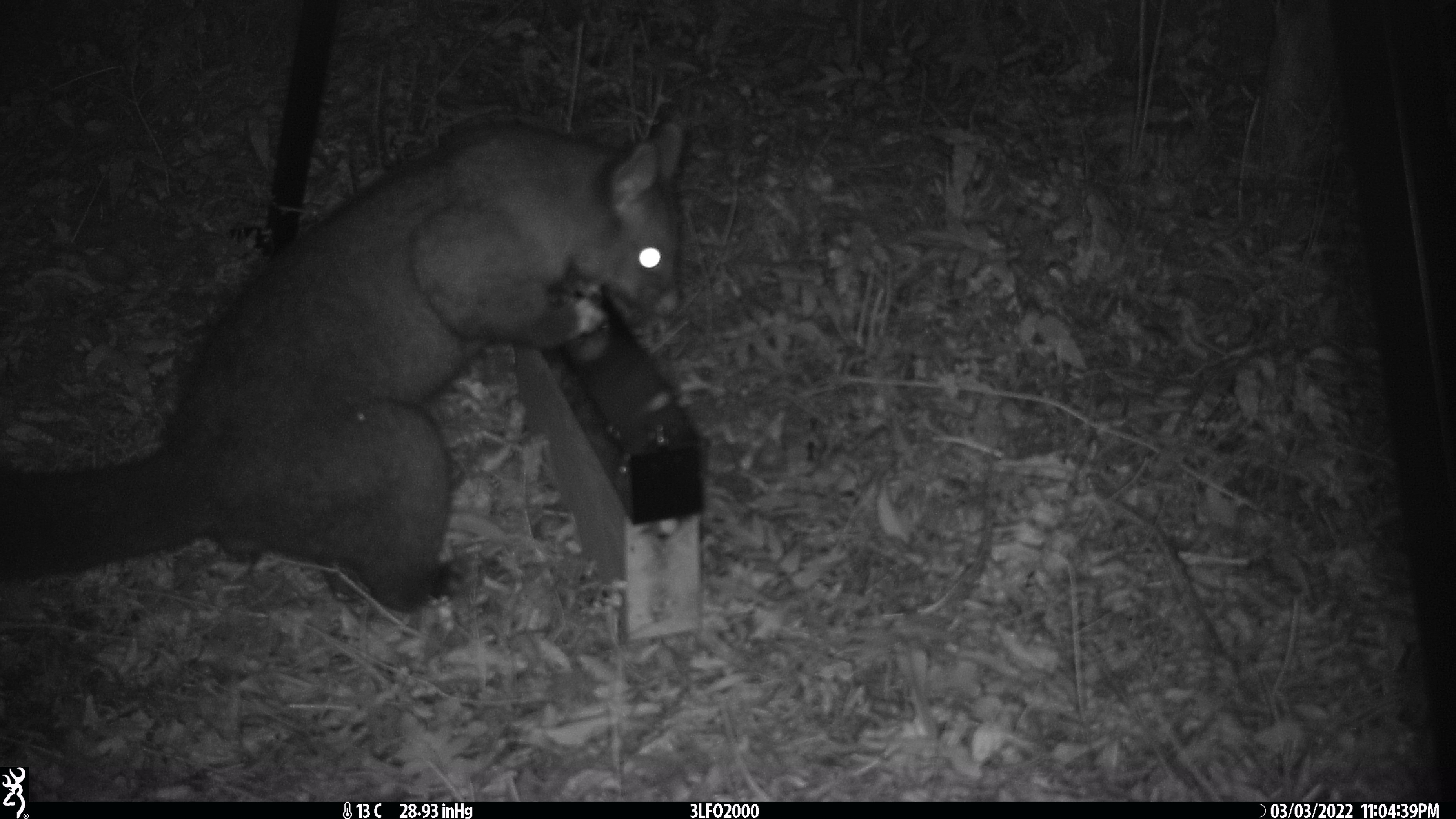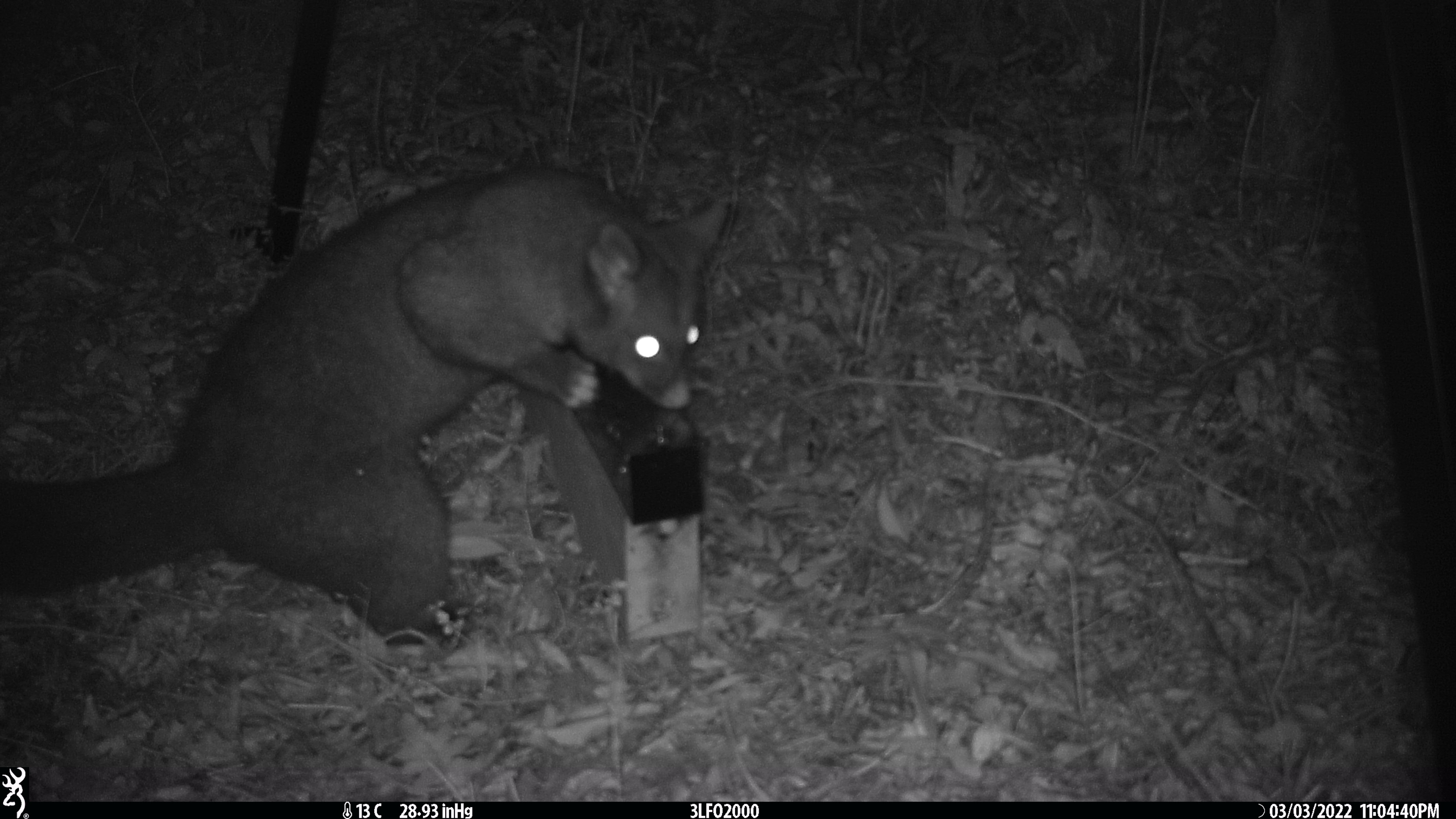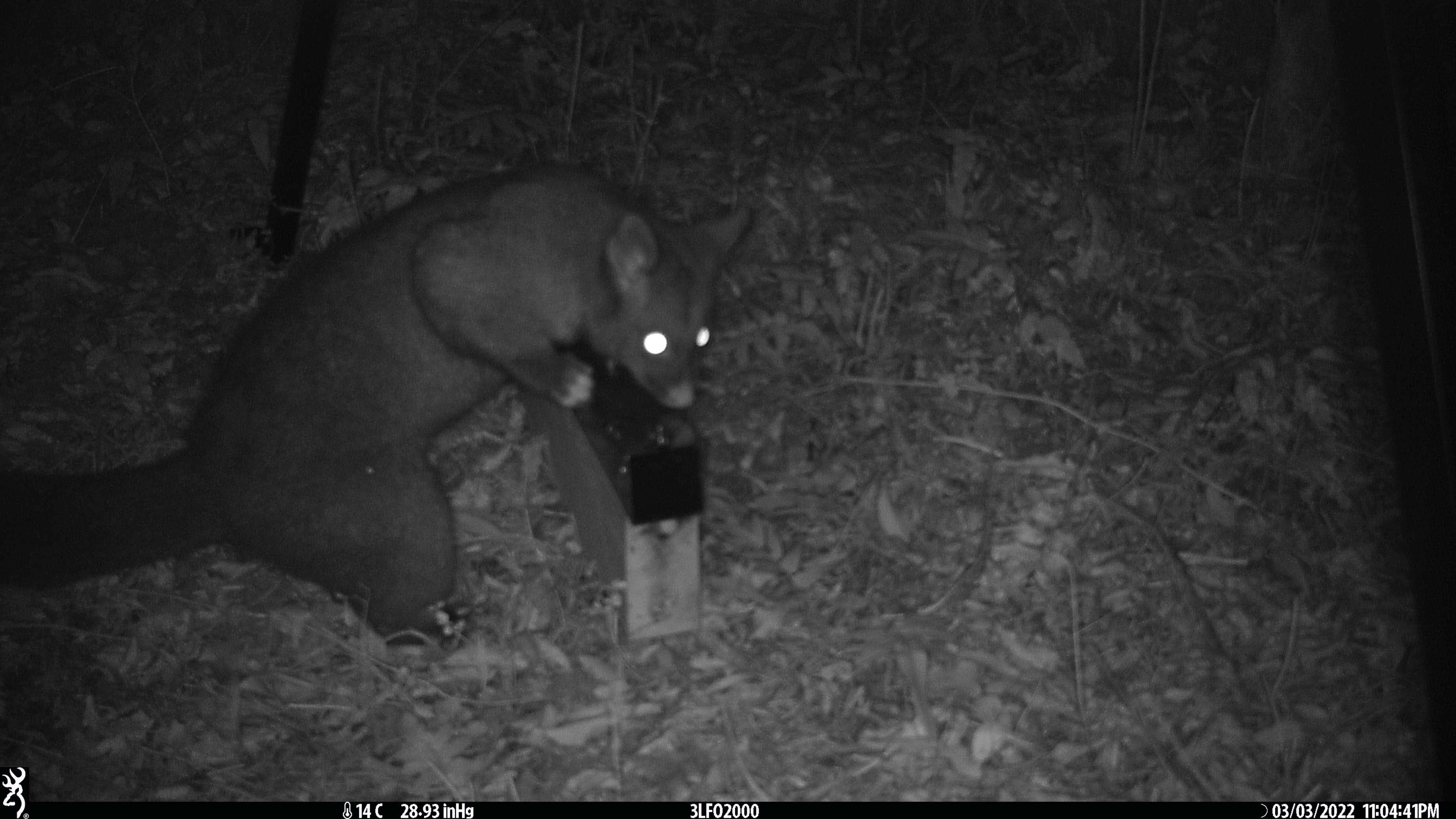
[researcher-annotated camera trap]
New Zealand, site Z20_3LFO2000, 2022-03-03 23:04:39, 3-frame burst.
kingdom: Animalia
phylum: Chordata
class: Mammalia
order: Diprotodontia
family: Phalangeridae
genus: Trichosurus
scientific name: Trichosurus vulpecula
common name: common brushtail possum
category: possum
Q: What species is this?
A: Possum (common brushtail possum) (Trichosurus vulpecula).